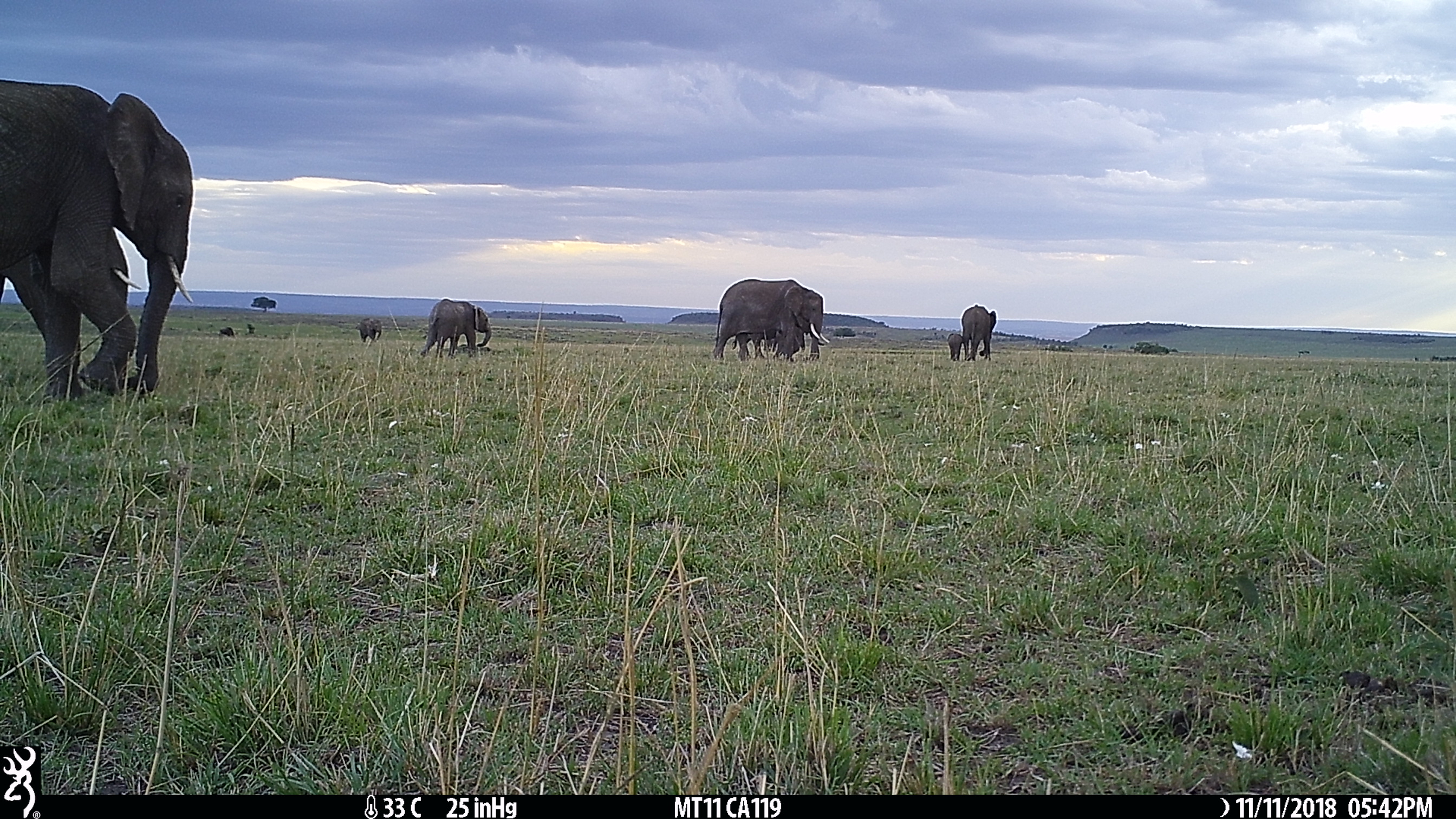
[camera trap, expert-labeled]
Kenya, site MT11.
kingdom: Animalia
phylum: Chordata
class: Mammalia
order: Proboscidea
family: Elephantidae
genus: Loxodonta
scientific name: Loxodonta africana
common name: elephant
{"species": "elephant (Loxodonta africana)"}